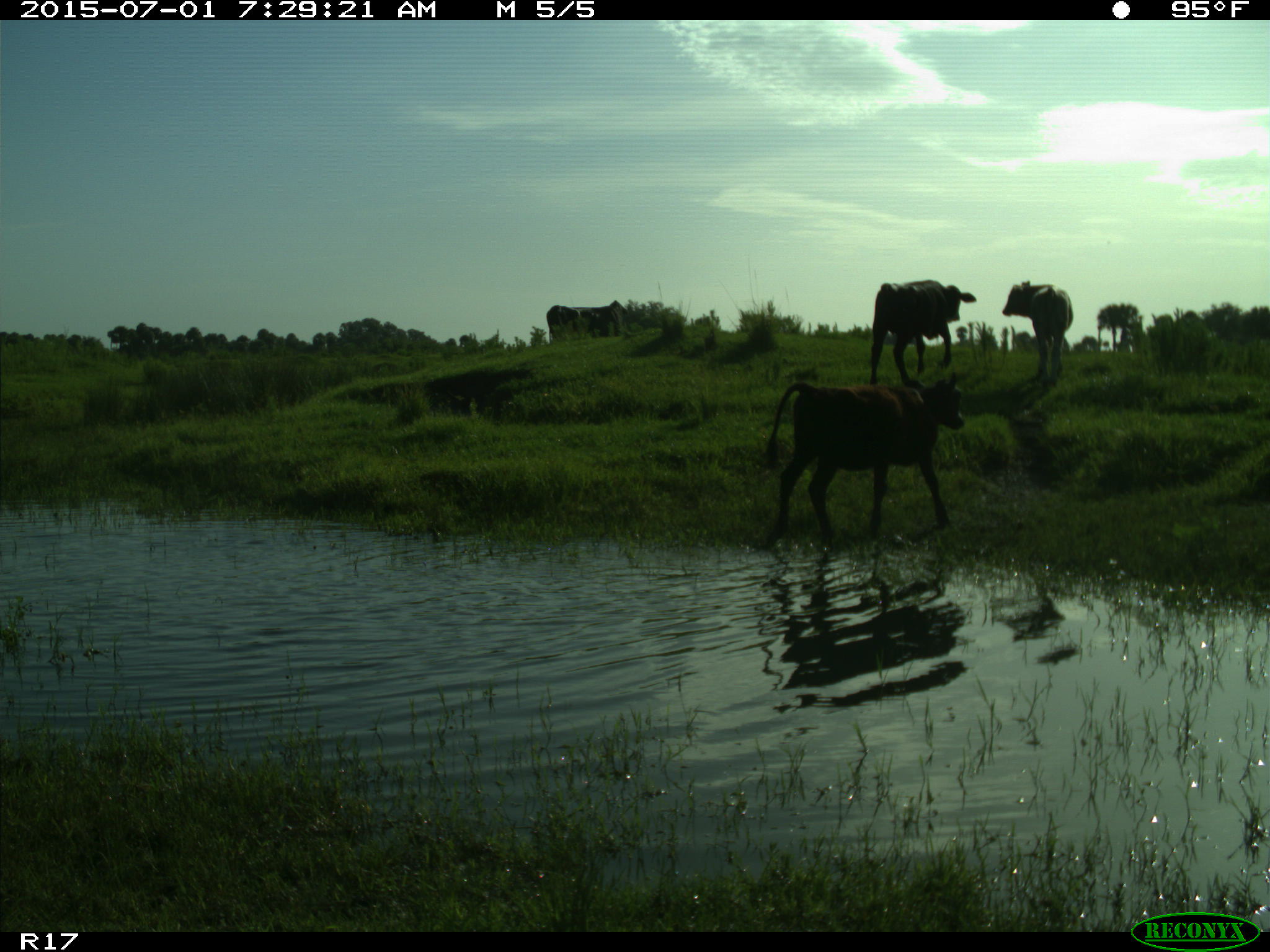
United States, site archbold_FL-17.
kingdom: Animalia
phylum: Chordata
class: Mammalia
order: Artiodactyla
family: Bovidae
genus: Bos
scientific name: Bos taurus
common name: domestic cow